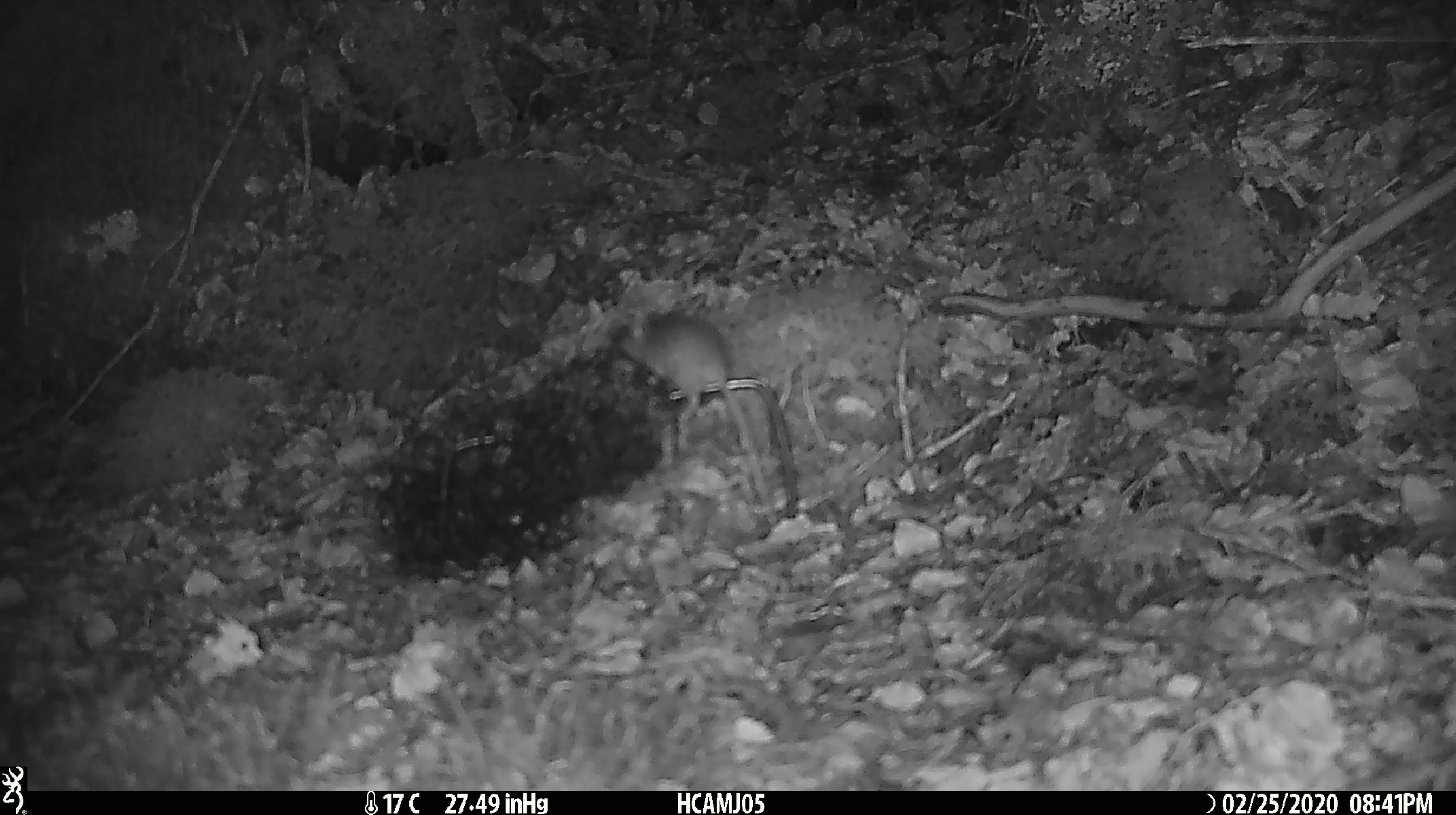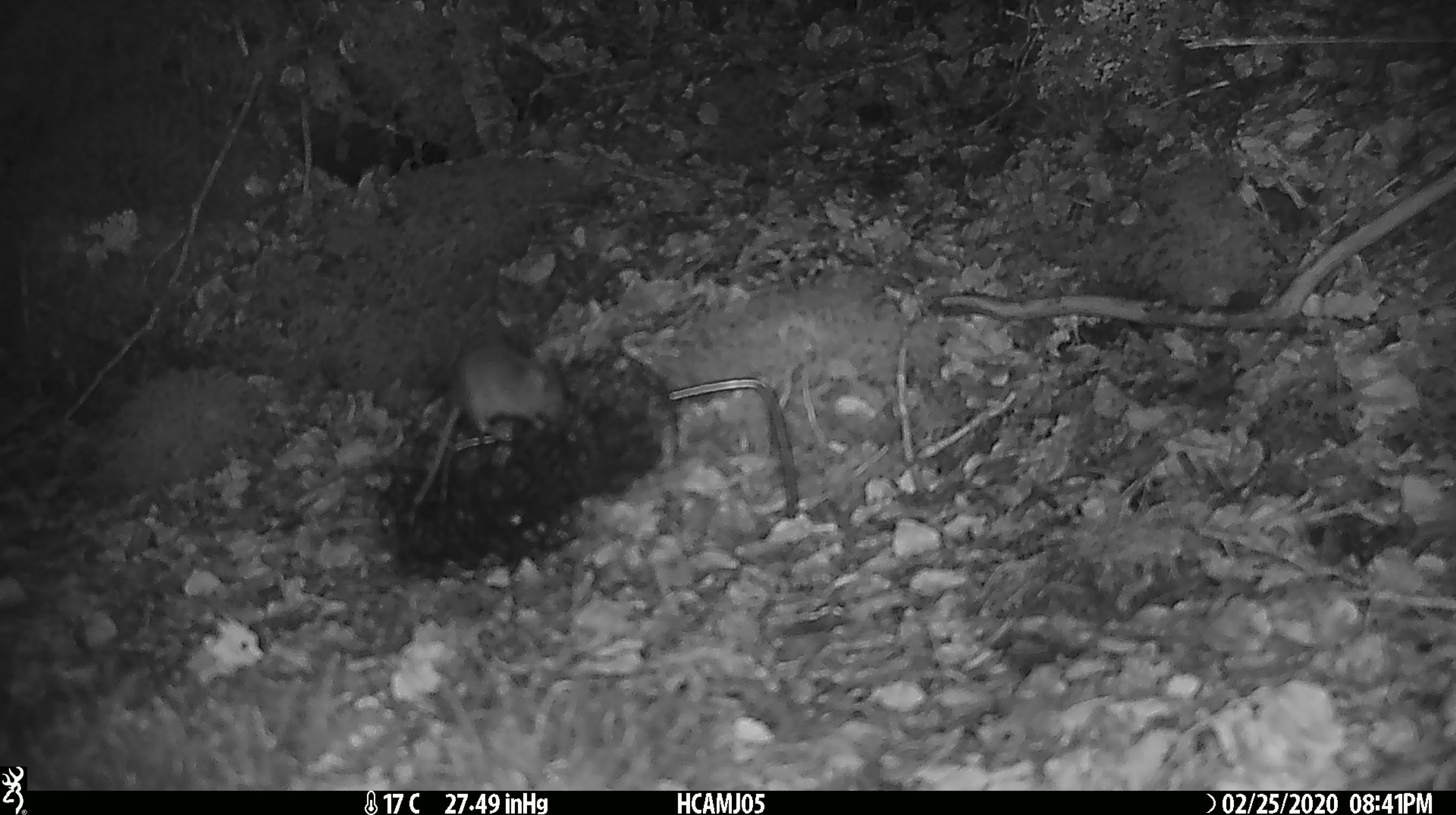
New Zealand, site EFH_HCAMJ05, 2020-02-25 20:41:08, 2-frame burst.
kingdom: Animalia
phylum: Chordata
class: Mammalia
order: Rodentia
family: Muridae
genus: Mus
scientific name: Mus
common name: mouse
Mouse (Mus).